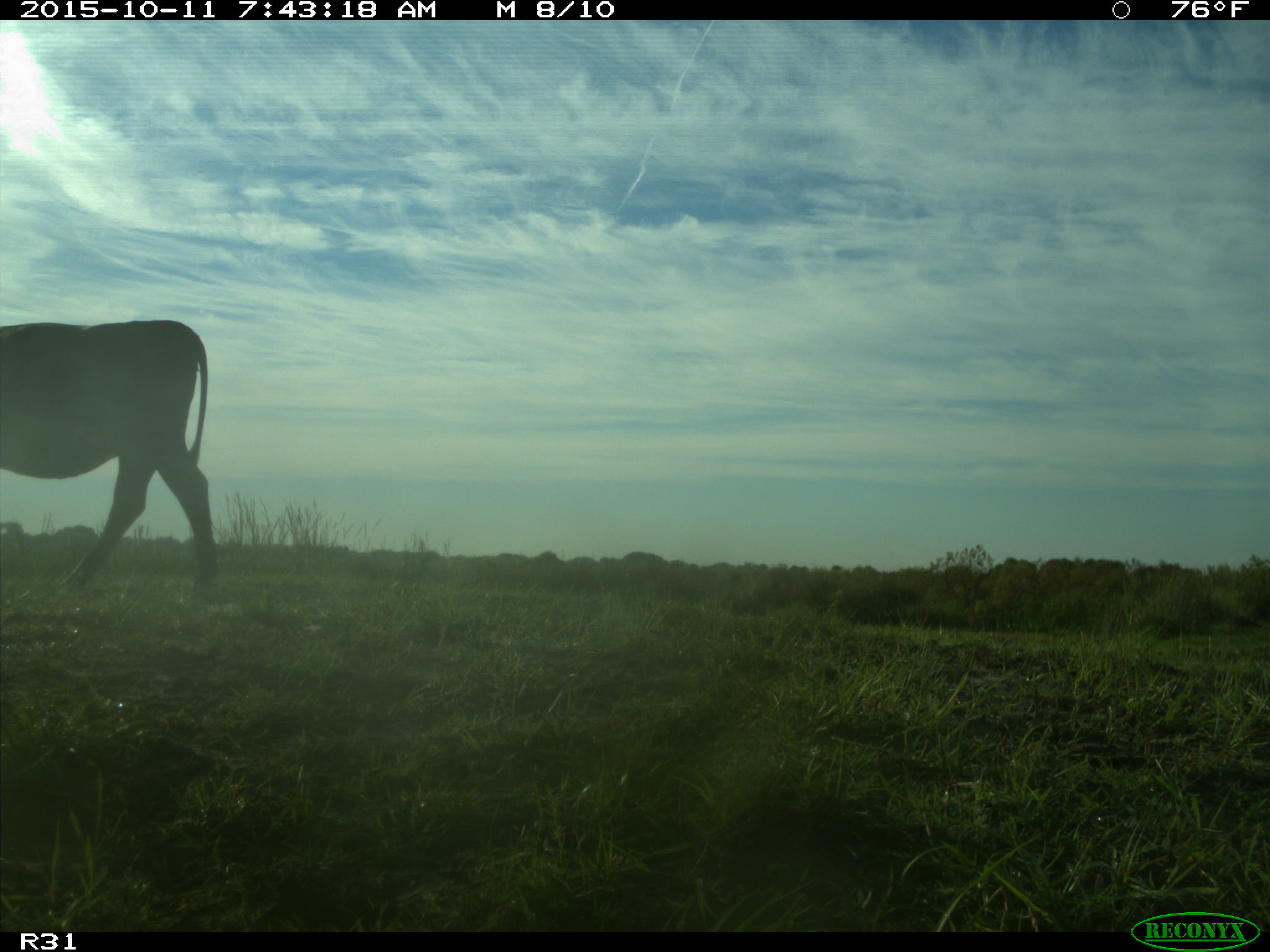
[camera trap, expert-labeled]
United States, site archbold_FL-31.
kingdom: Animalia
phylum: Chordata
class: Mammalia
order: Artiodactyla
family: Bovidae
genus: Bos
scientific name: Bos taurus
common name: domestic cow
Bos taurus (domestic cow).